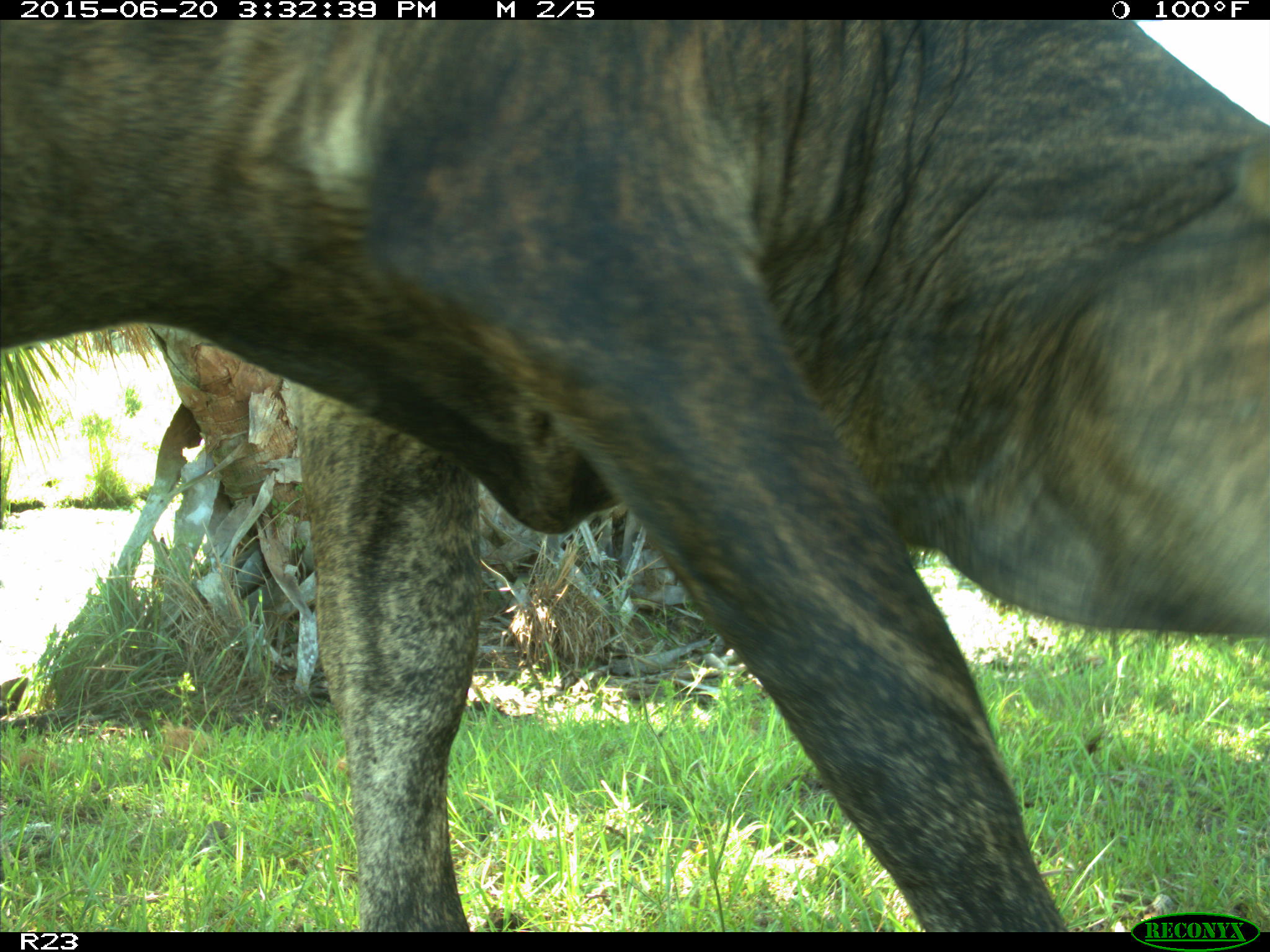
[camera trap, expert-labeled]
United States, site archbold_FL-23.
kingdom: Animalia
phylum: Chordata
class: Mammalia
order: Artiodactyla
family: Bovidae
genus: Bos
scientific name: Bos taurus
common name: domestic cow